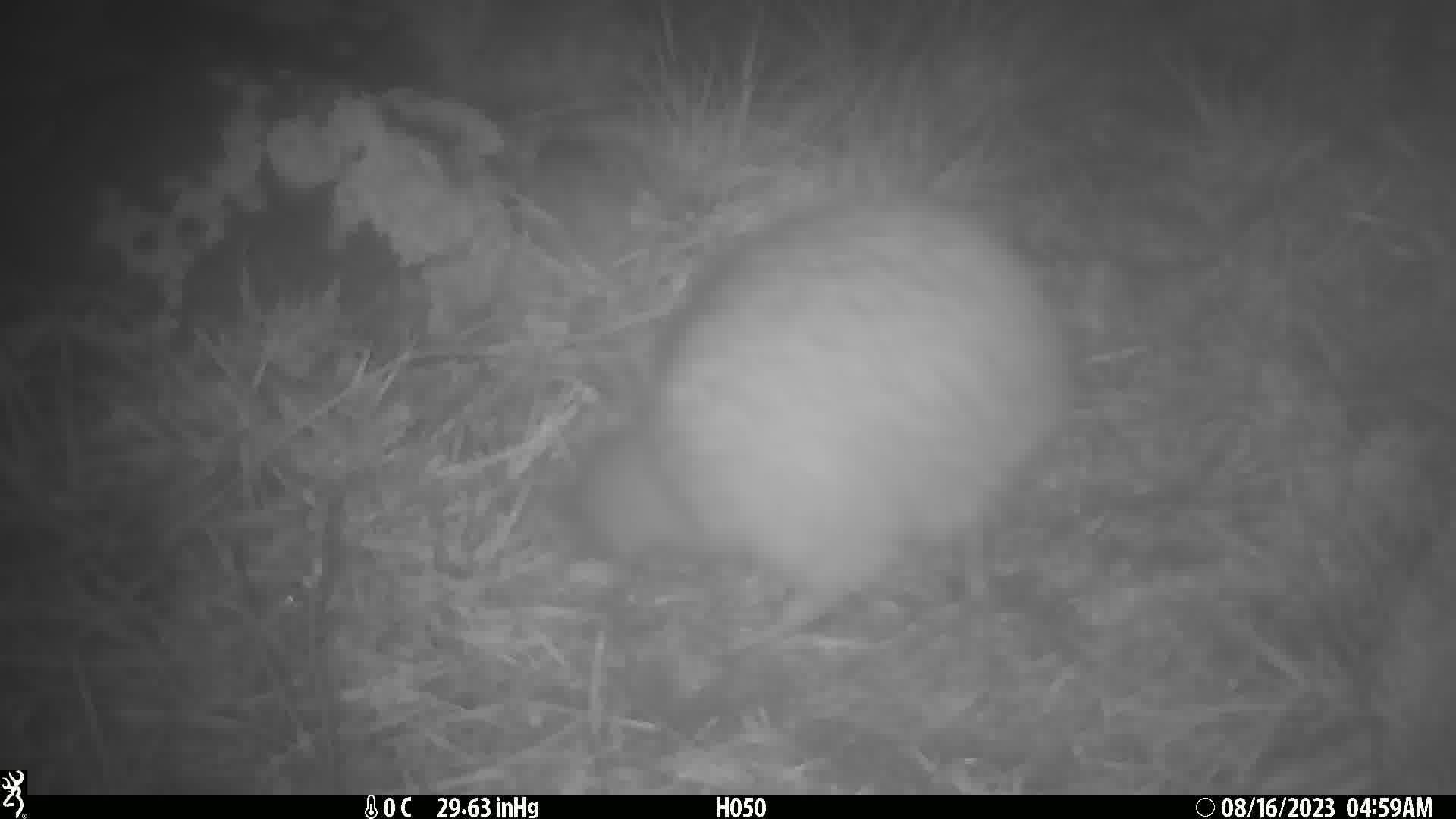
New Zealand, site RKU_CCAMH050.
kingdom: Animalia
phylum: Chordata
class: Aves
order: Apterygiformes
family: Apterygidae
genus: Apteryx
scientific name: Apteryx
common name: kiwi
Kiwi (Apteryx).